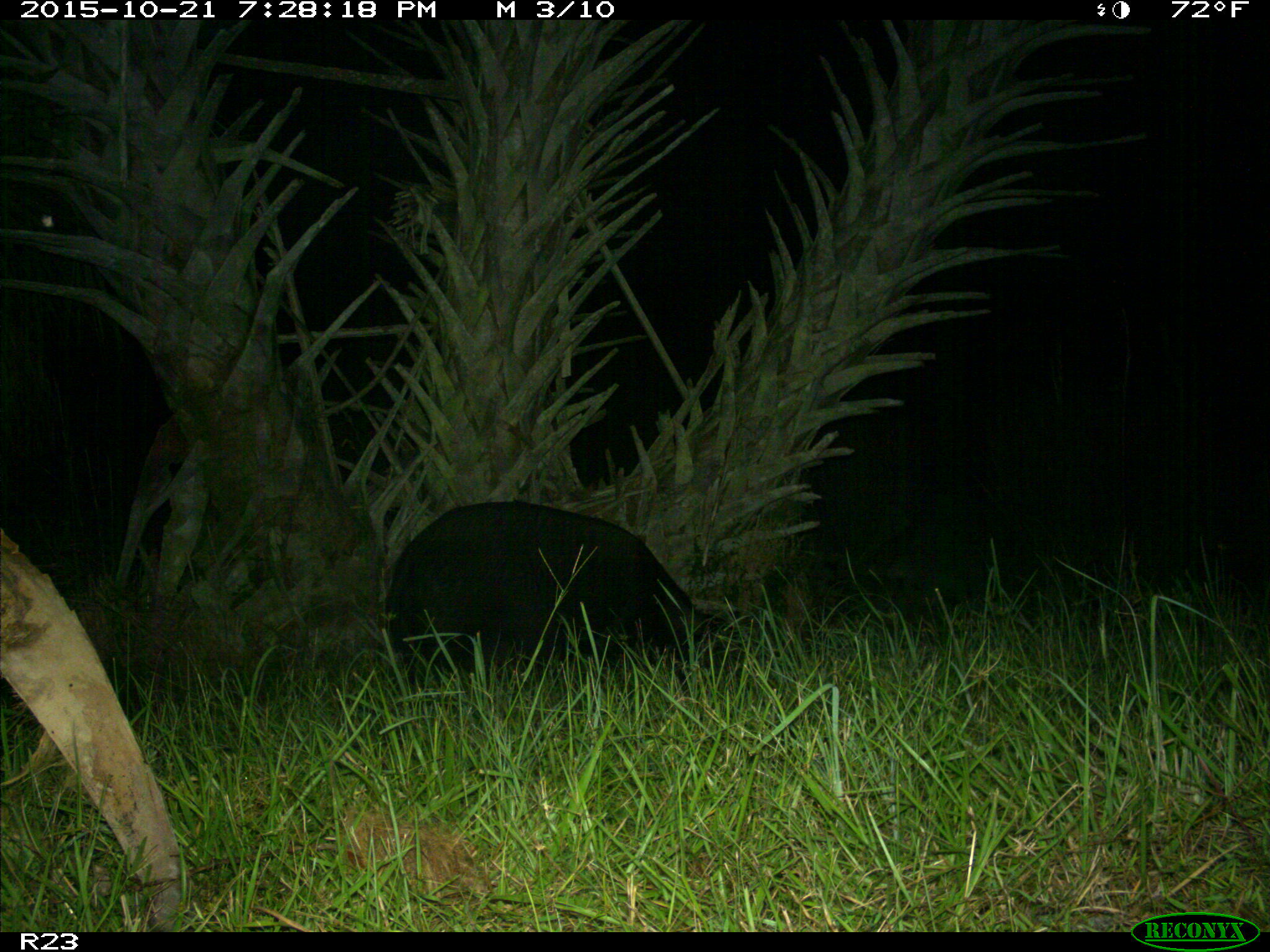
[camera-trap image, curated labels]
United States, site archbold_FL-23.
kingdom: Animalia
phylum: Chordata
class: Mammalia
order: Artiodactyla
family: Suidae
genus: Sus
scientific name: Sus scrofa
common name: wild boar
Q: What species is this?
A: Sus scrofa (wild boar).